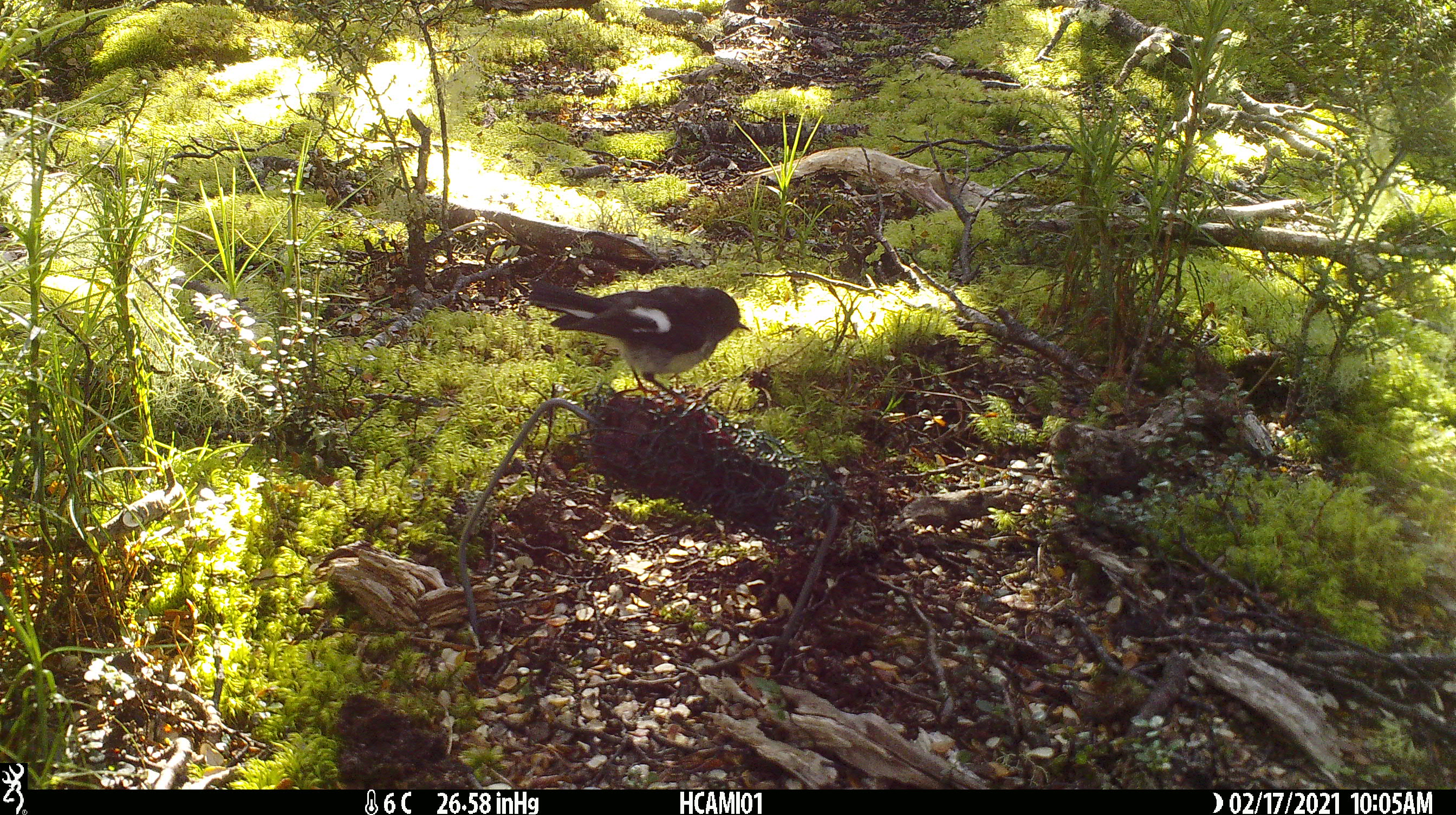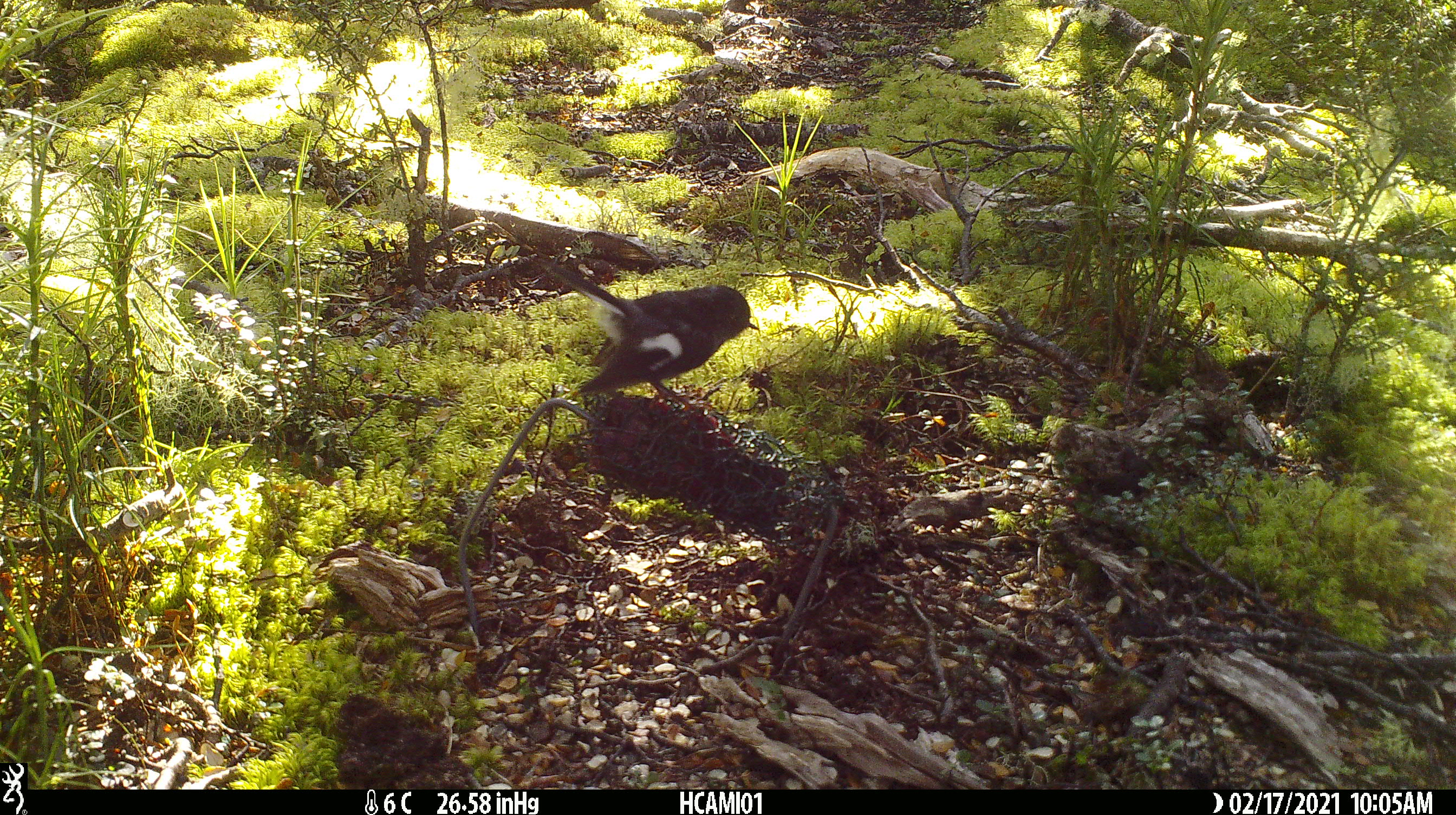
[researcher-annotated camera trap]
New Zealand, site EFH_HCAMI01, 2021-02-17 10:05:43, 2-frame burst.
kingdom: Animalia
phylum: Chordata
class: Aves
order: Passeriformes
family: Petroicidae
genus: Petroica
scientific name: Petroica macrocephala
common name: tomtit